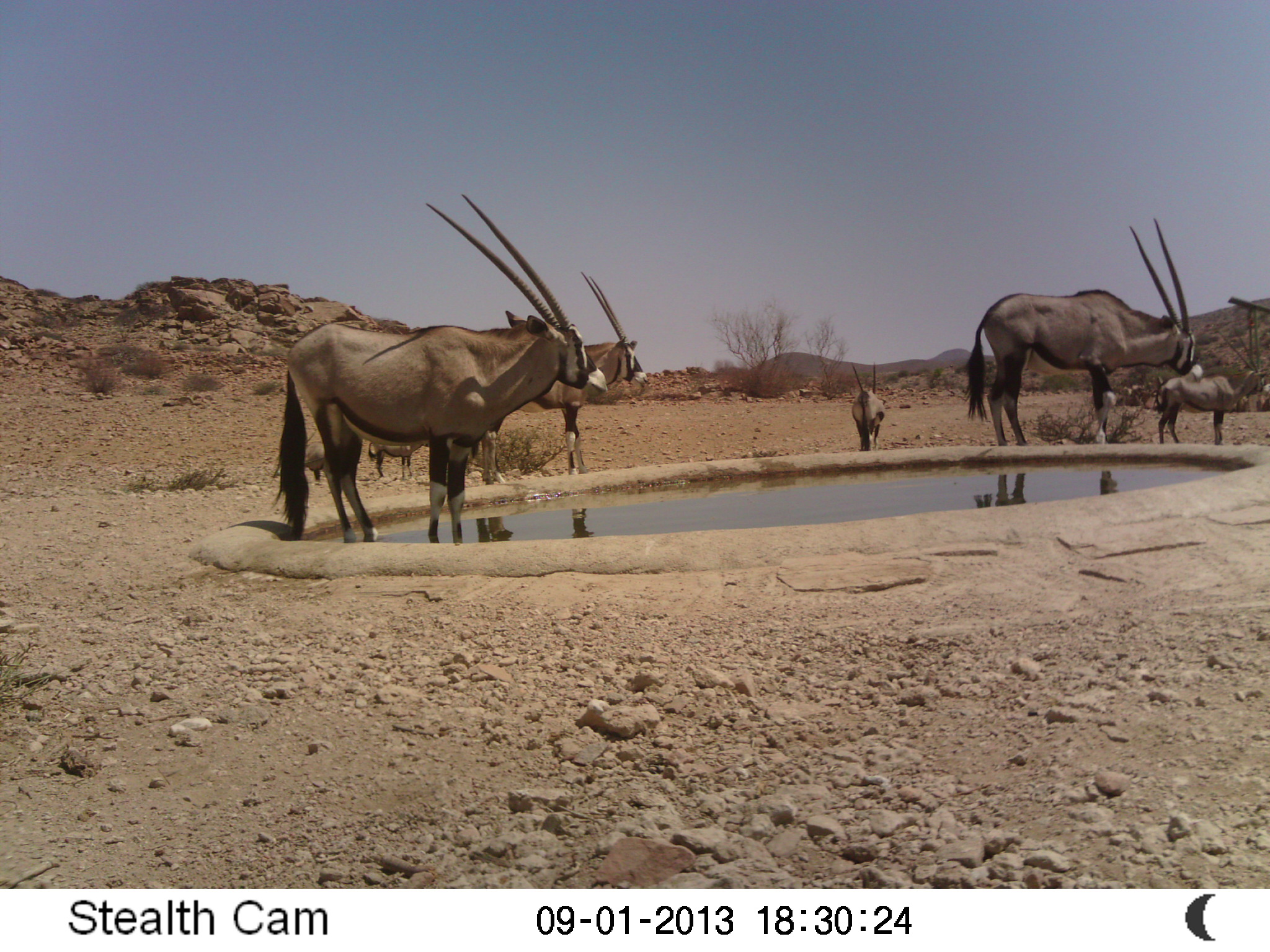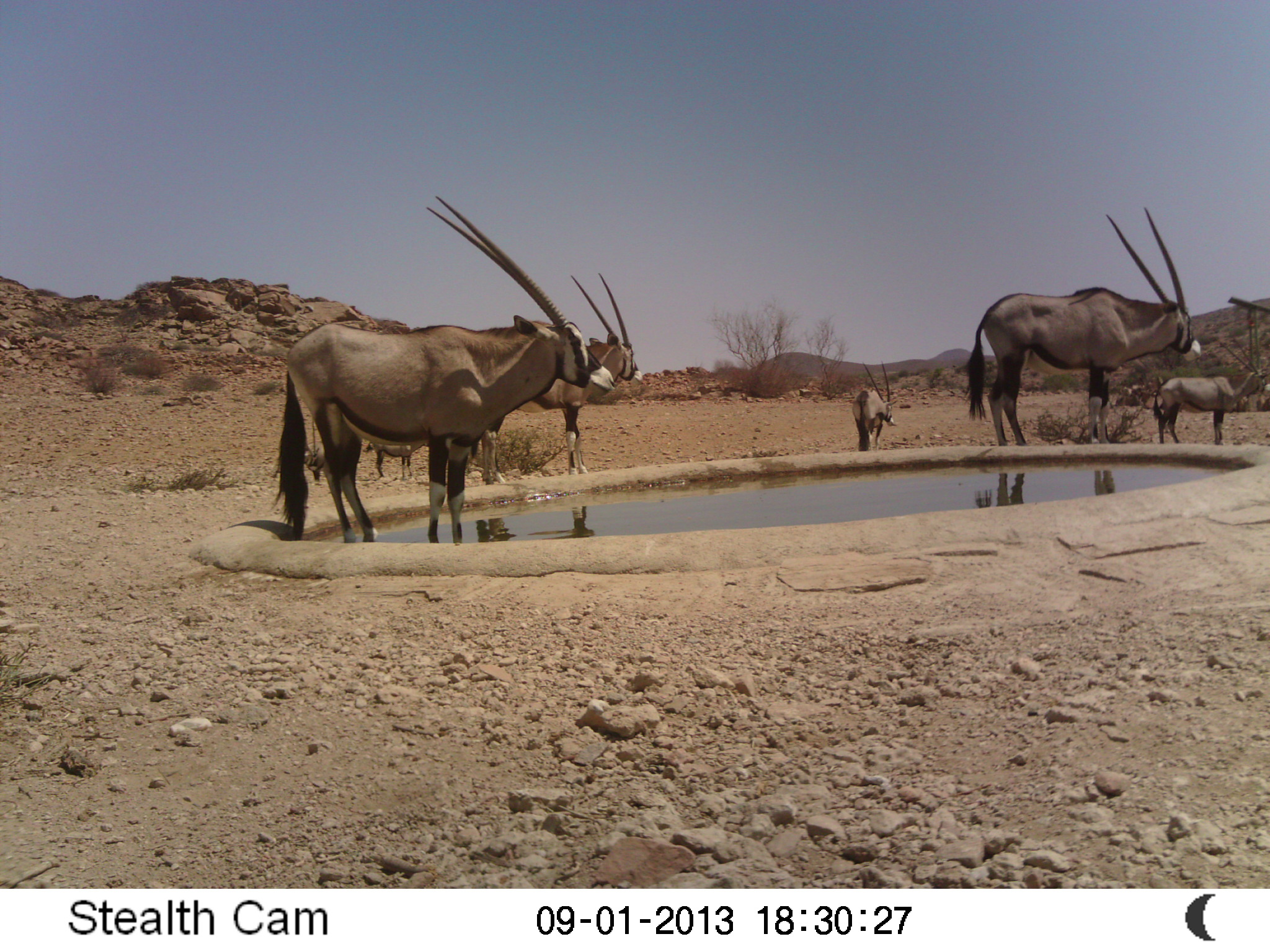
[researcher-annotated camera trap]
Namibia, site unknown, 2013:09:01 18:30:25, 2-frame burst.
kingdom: Animalia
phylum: Chordata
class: Mammalia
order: Artiodactyla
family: Bovidae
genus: Oryx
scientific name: Oryx gazella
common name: gemsbok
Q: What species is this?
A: Oryx gazella (gemsbok).